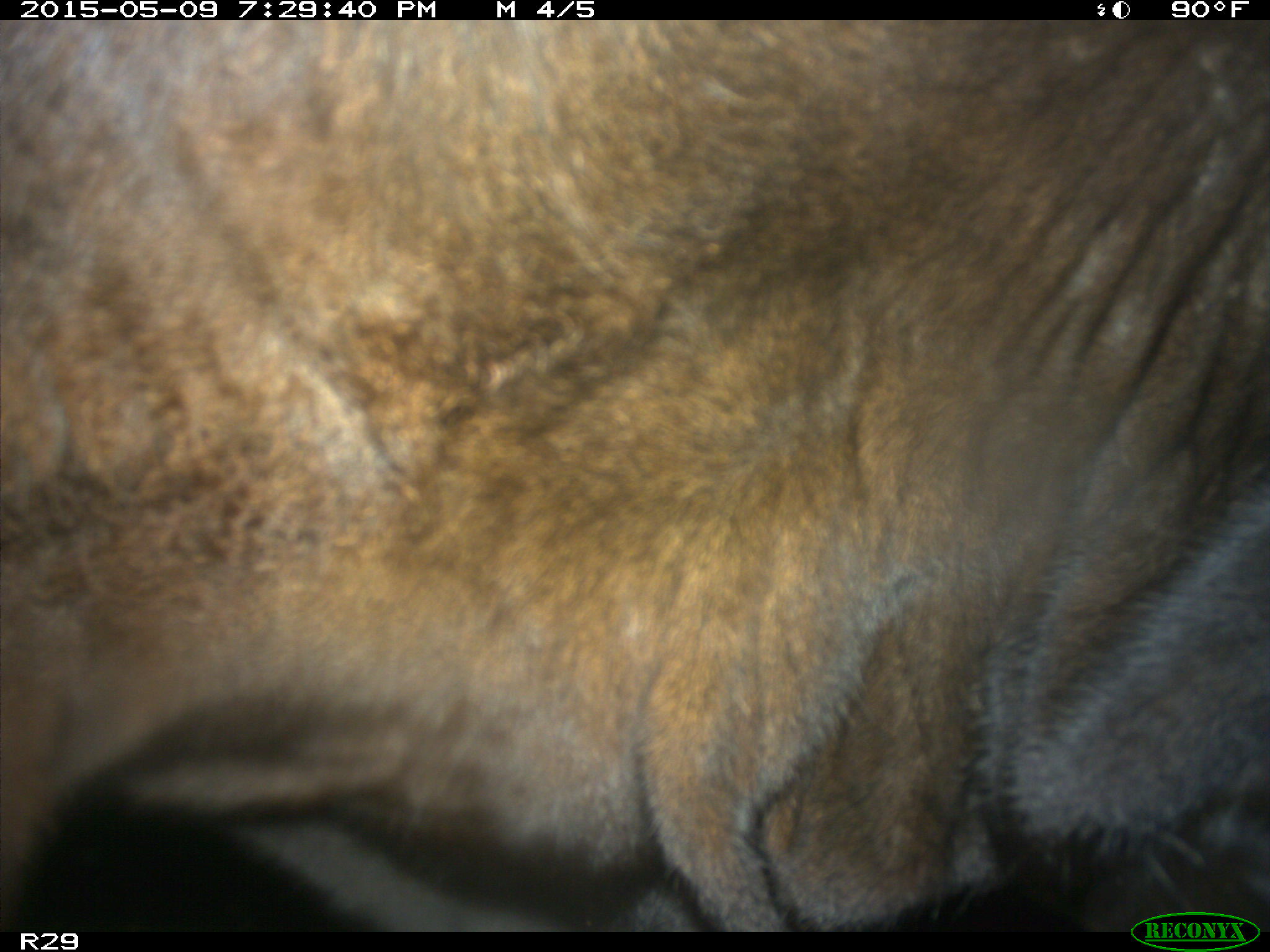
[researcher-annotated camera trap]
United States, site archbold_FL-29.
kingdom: Animalia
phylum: Chordata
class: Mammalia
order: Artiodactyla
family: Bovidae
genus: Bos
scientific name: Bos taurus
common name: domestic cow